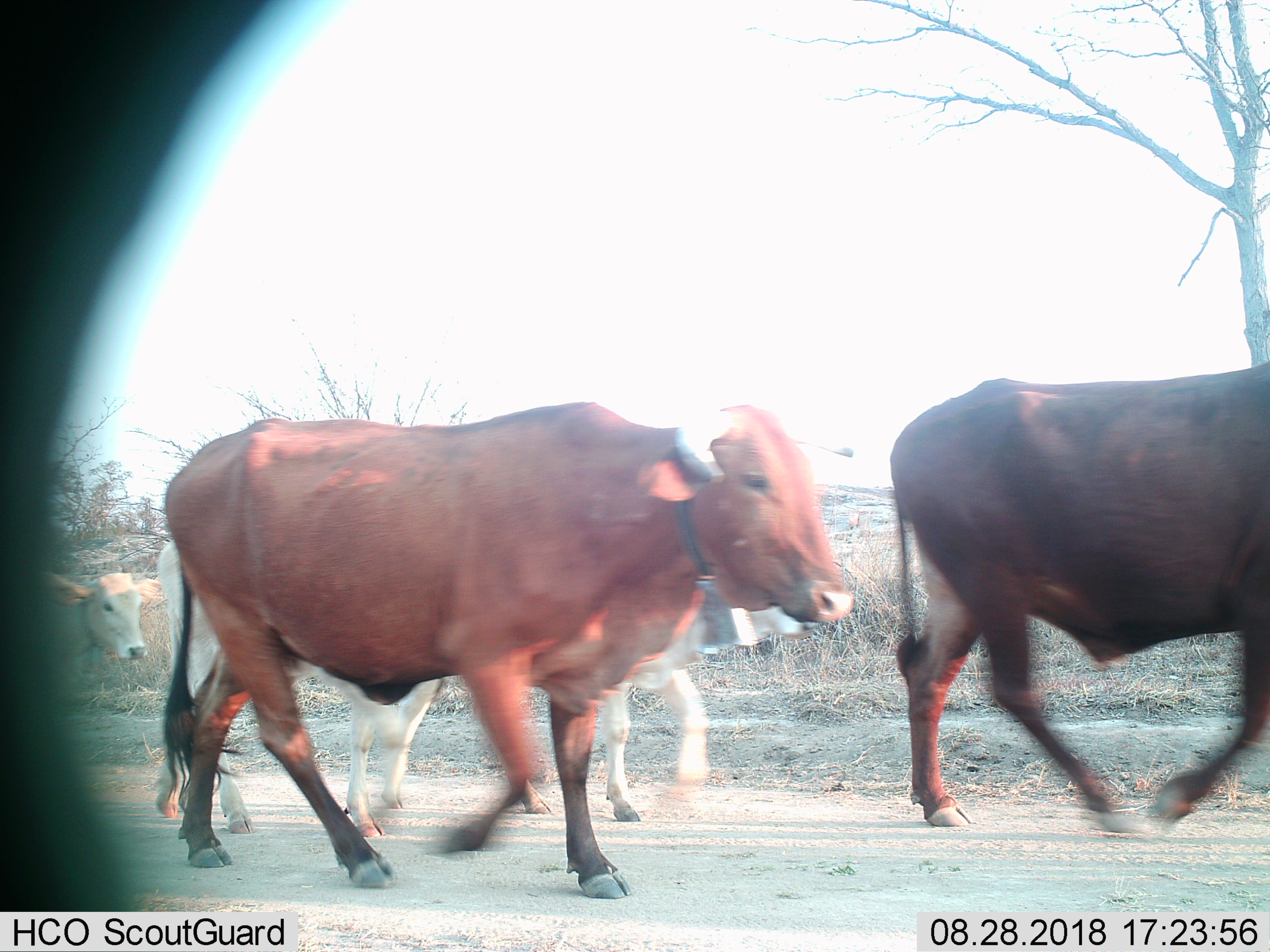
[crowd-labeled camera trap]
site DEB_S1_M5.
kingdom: Animalia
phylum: Chordata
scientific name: Vertebrata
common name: domestic animal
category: domesticanimal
Domesticanimal (domestic animal) (Vertebrata), count 4. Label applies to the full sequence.